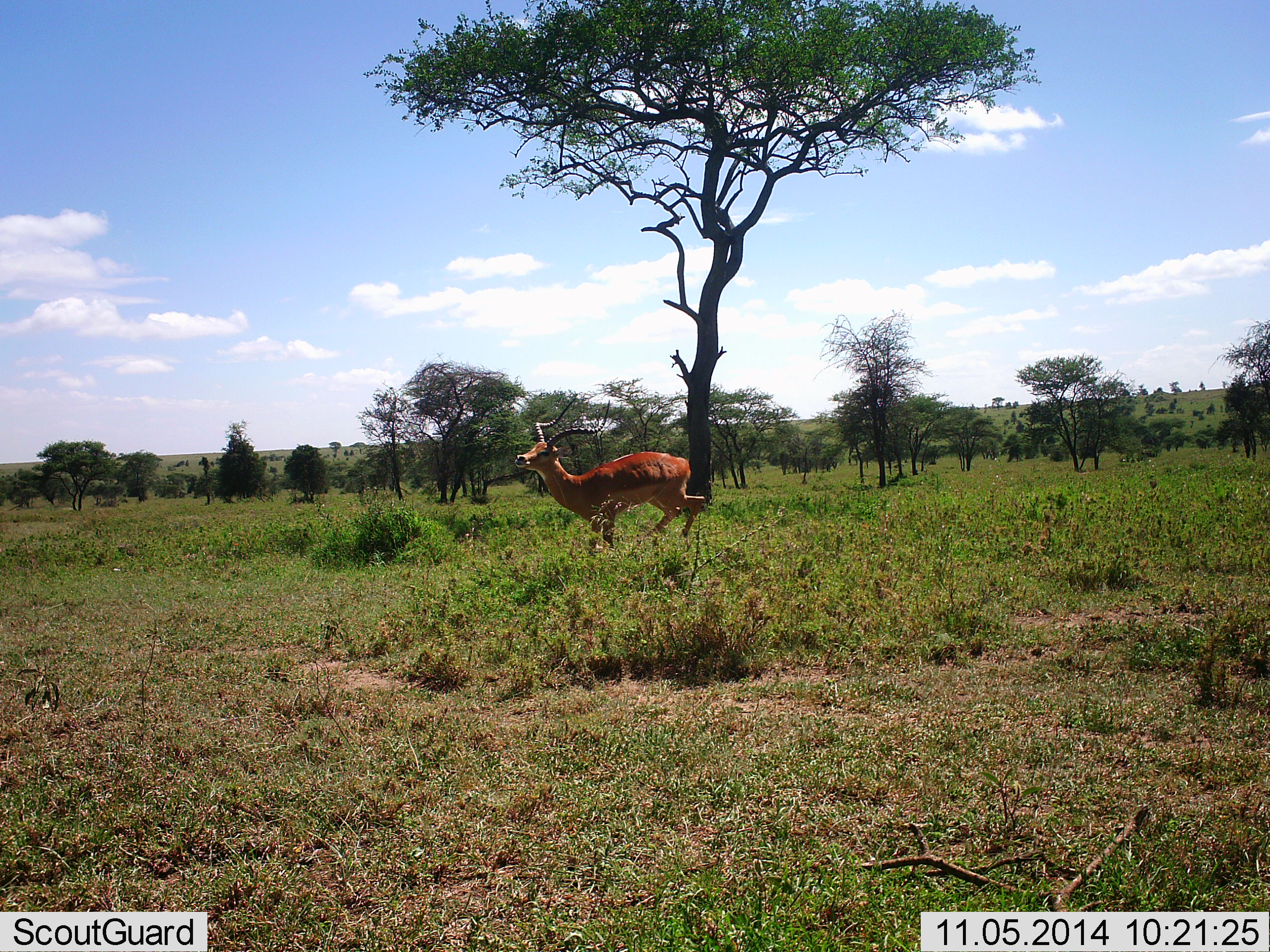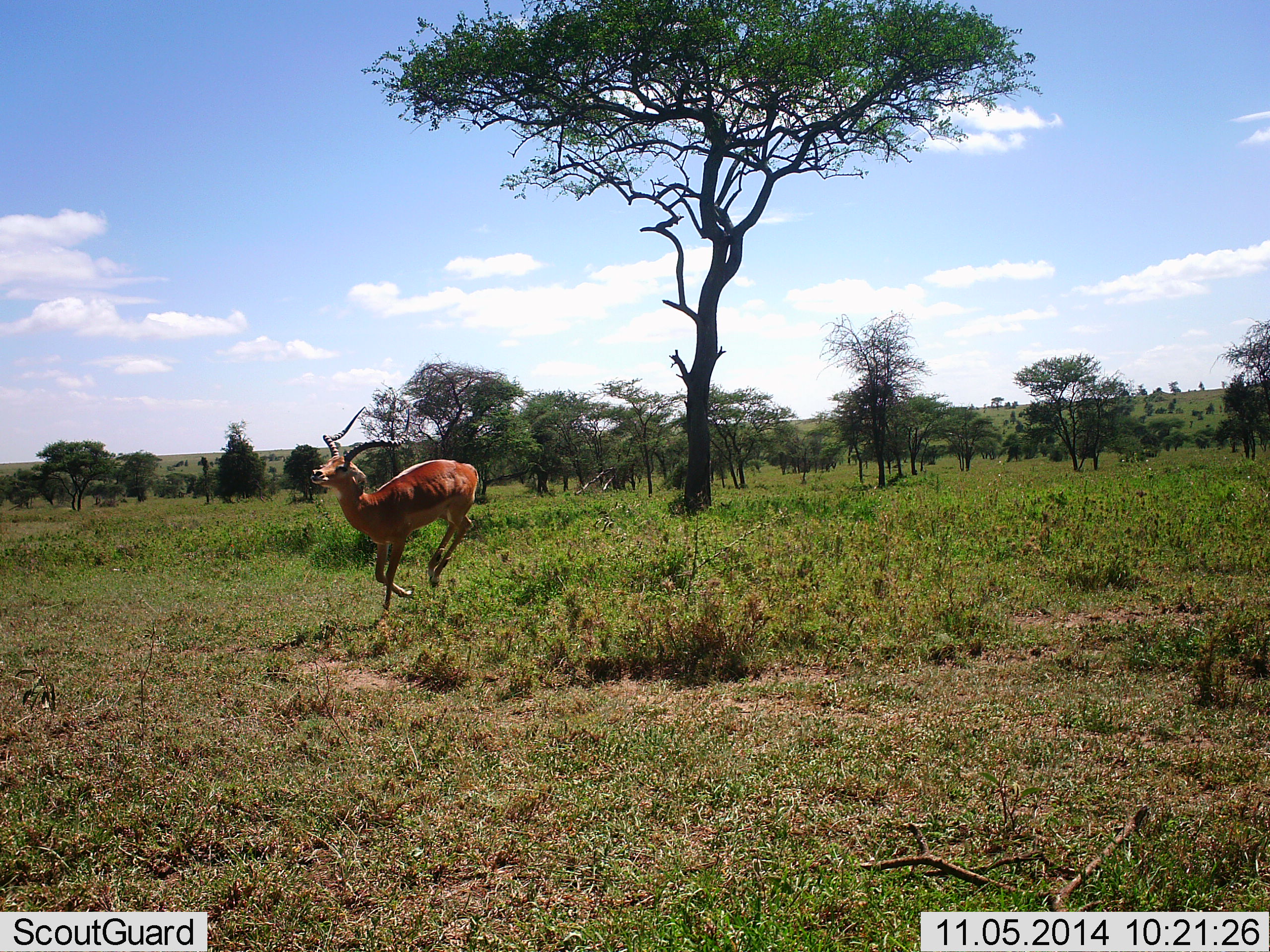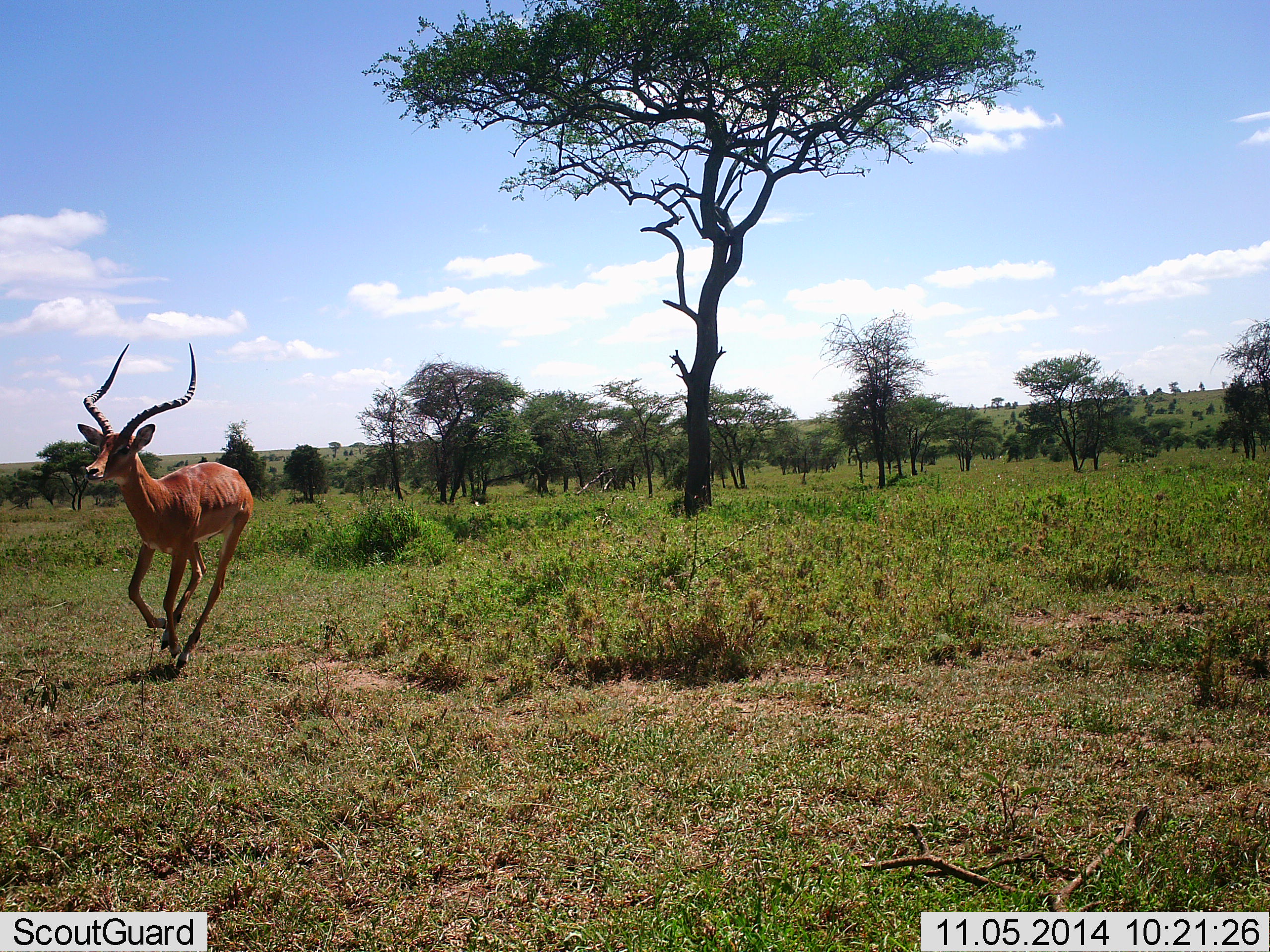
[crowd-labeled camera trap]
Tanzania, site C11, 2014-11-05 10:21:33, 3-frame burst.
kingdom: Animalia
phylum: Chordata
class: Mammalia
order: Artiodactyla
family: Bovidae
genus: Aepyceros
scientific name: Aepyceros melampus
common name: impala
Impala (Aepyceros melampus), count 1. Behavior (volunteer vote fractions): standing 10%, resting 0%, moving 100%, interacting 0%. Young present (vote fraction): 0%. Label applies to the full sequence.